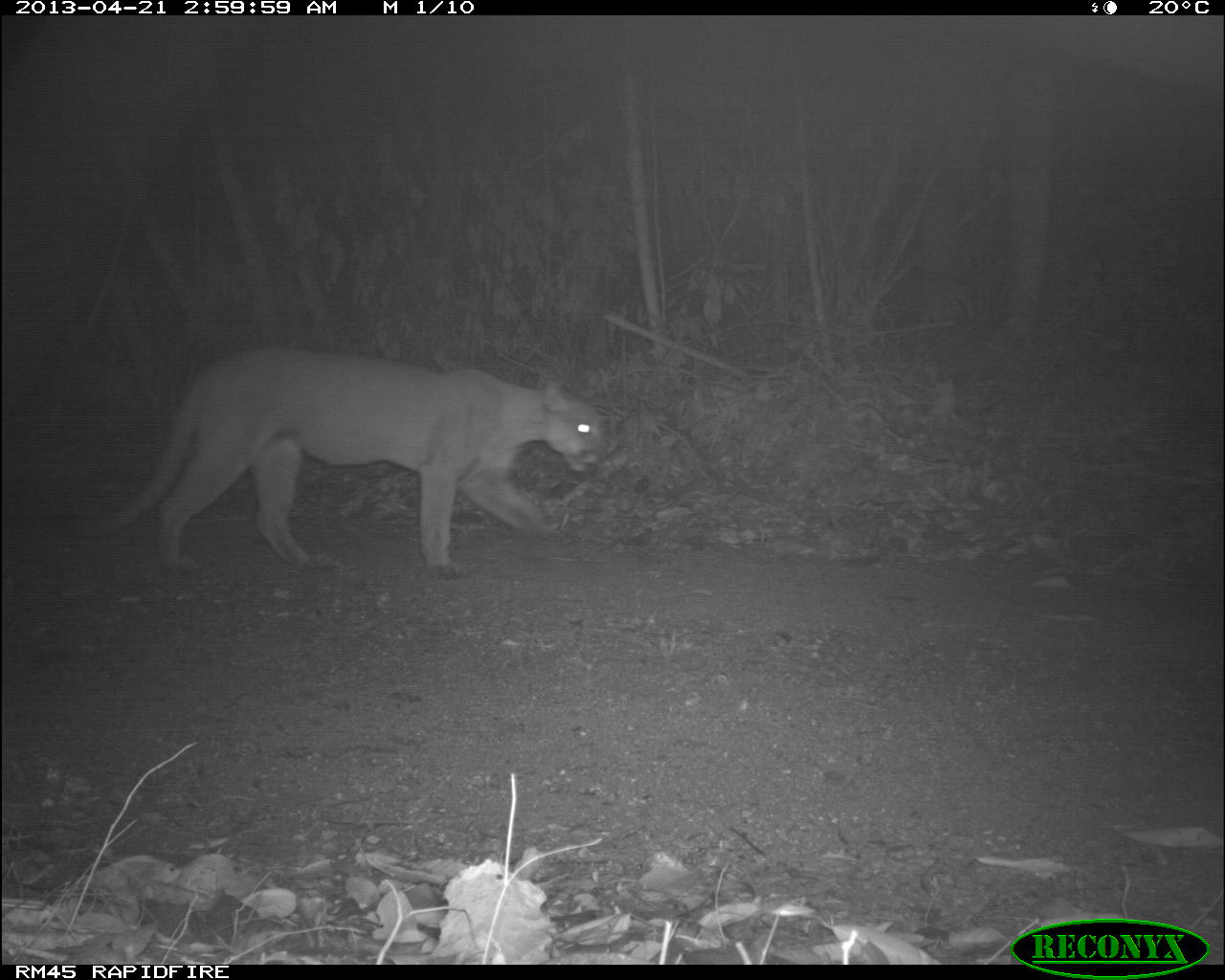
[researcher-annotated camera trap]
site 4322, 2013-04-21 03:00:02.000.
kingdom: Animalia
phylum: Chordata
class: Mammalia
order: Carnivora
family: Felidae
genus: Puma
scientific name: Puma concolor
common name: mountain lion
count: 1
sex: male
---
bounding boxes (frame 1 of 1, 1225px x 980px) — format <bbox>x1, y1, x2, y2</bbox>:
puma concolor: <bbox>73, 344, 603, 577</bbox>